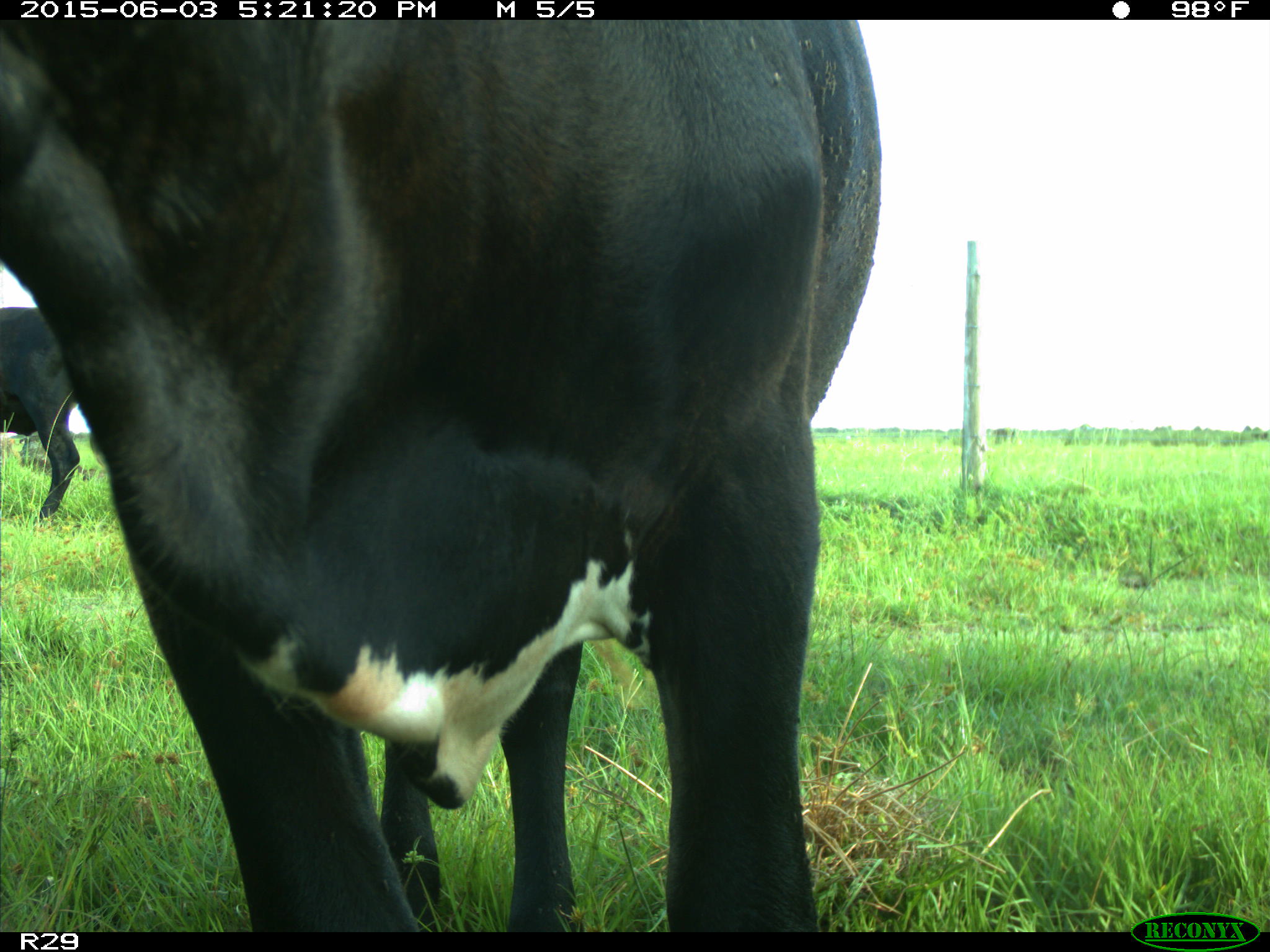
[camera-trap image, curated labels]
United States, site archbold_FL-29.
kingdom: Animalia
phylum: Chordata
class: Mammalia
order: Artiodactyla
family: Bovidae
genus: Bos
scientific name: Bos taurus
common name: domestic cow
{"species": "Bos taurus (domestic cow)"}